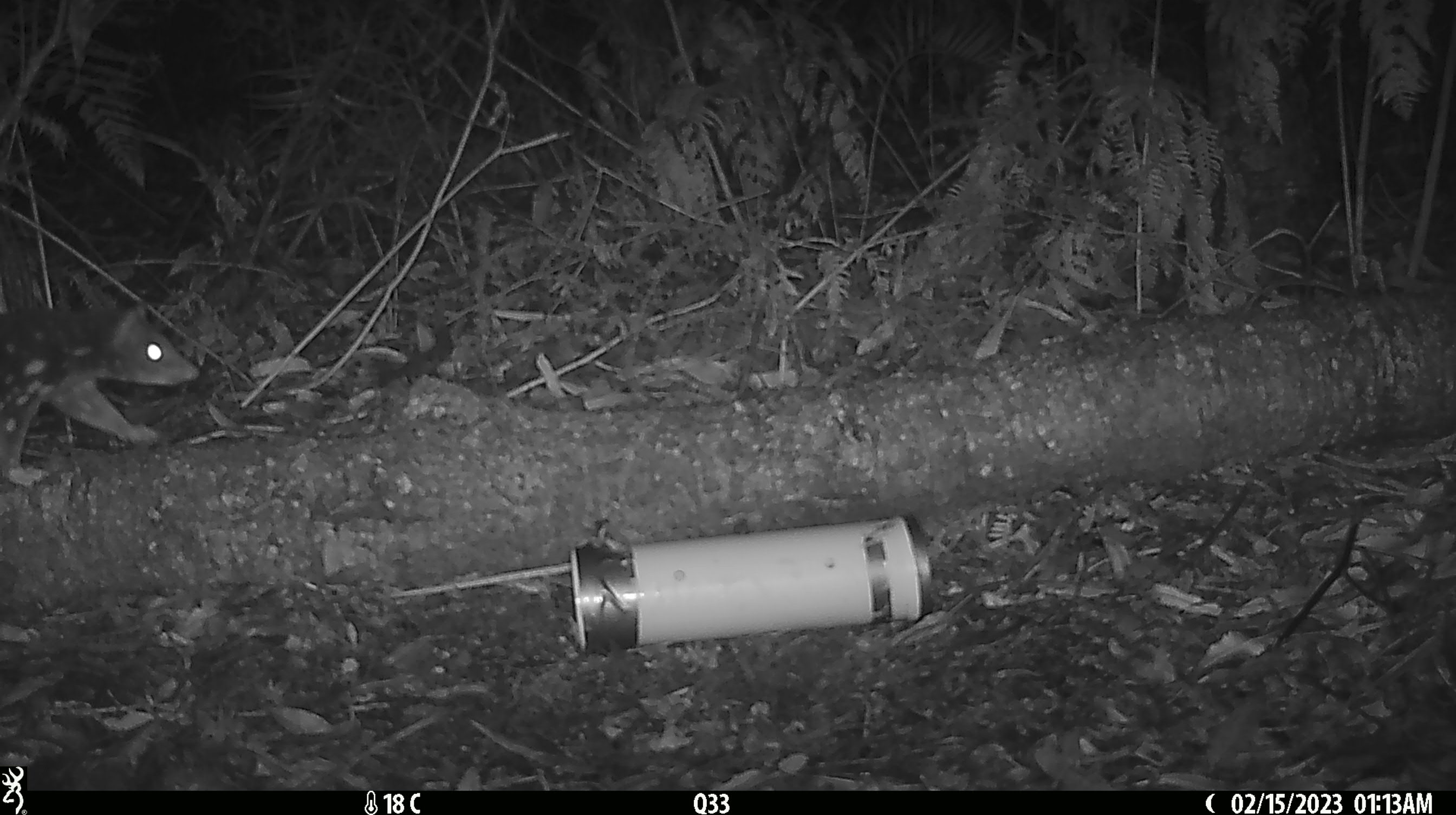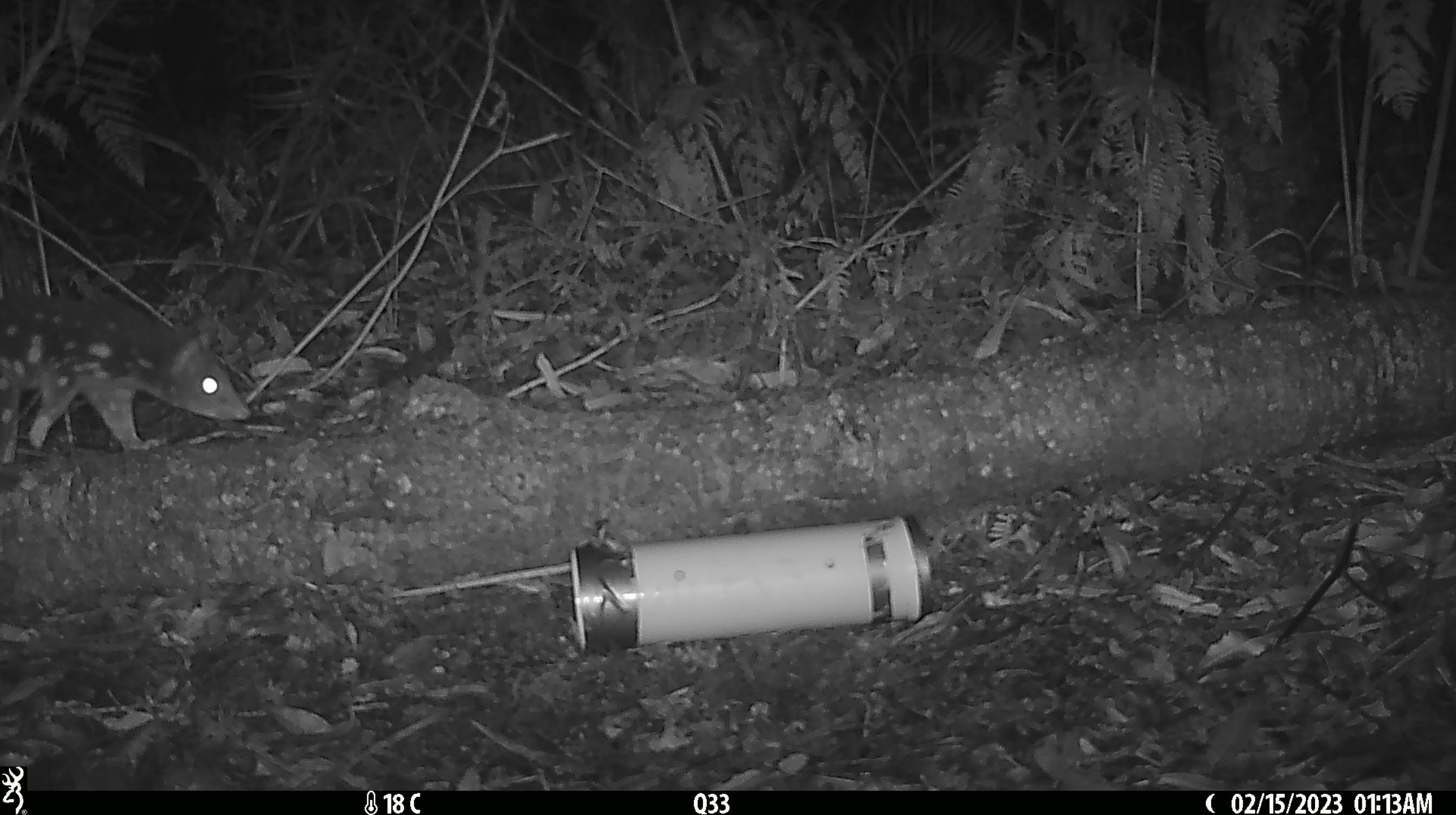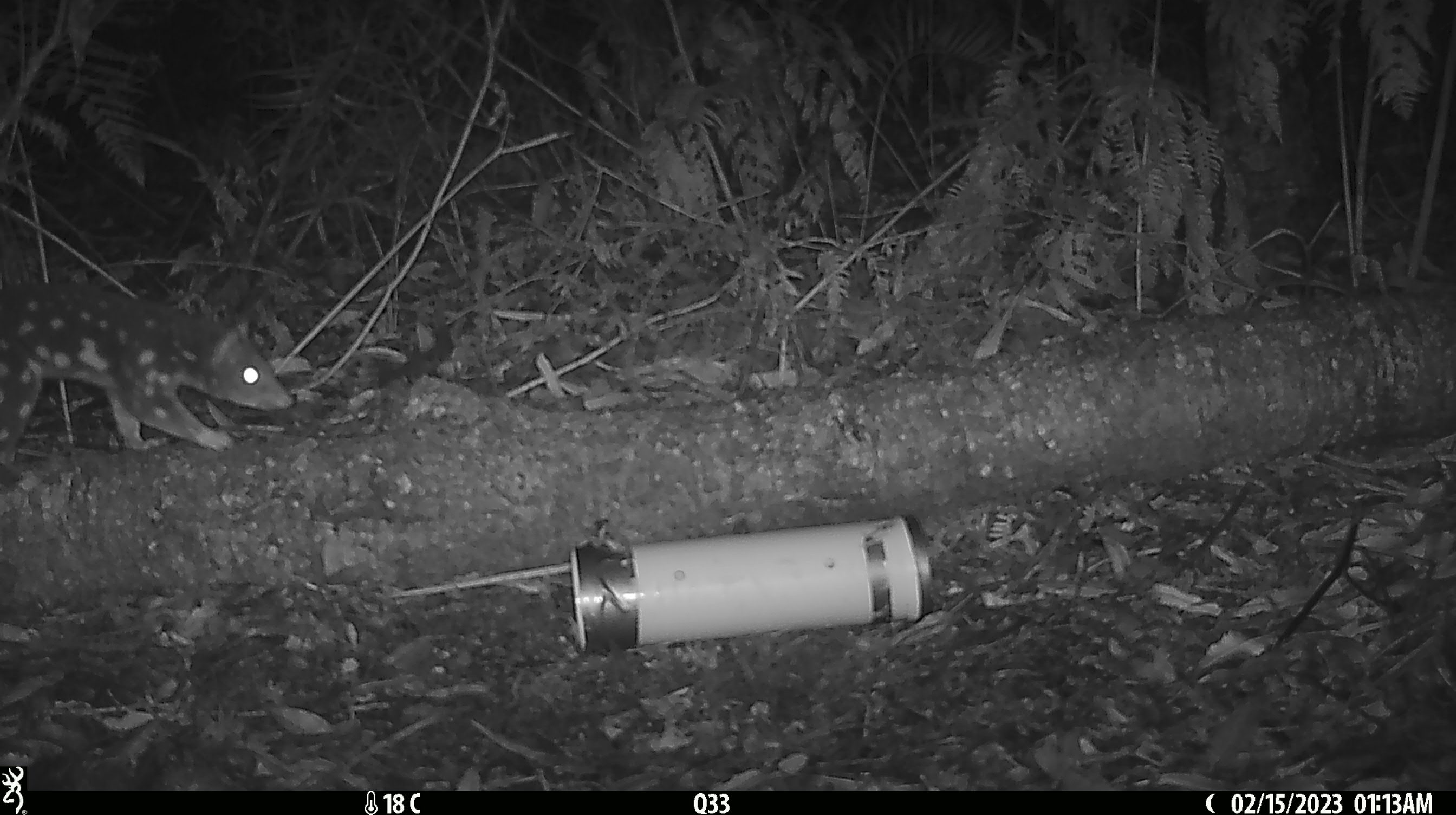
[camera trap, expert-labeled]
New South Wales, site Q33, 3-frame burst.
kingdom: Animalia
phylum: Chordata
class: Mammalia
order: Dasyuromorphia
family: Dasyuridae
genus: Dasyurus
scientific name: Dasyurus maculatus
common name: spotted-tailed quoll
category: quoll